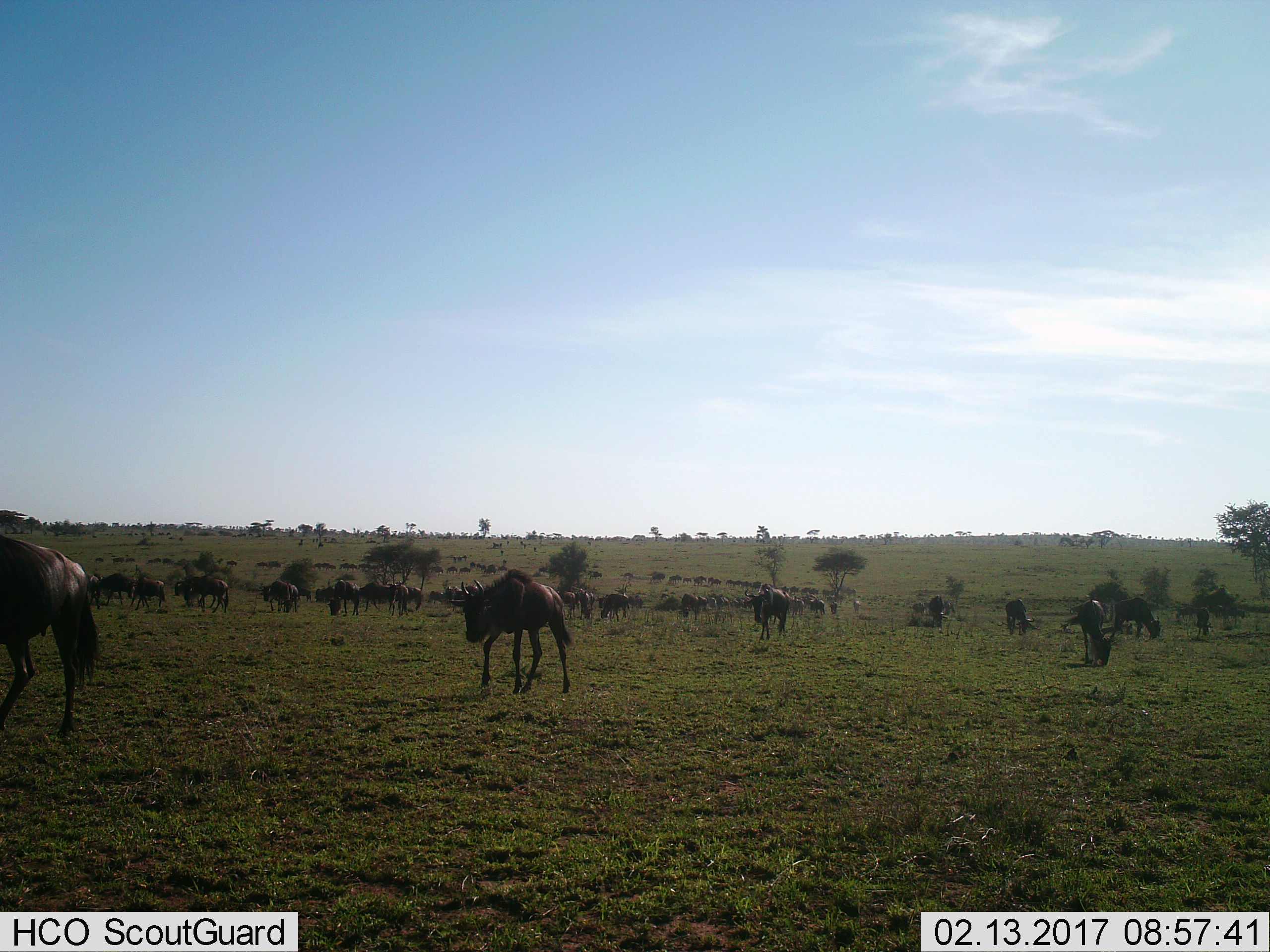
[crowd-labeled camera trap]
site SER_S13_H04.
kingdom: Animalia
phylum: Chordata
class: Mammalia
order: Artiodactyla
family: Bovidae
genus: Connochaetes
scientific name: Connochaetes taurinus taurinus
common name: blue wildebeest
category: wildebeestblue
Wildebeestblue (blue wildebeest) (Connochaetes taurinus taurinus), count 11-50. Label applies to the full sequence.